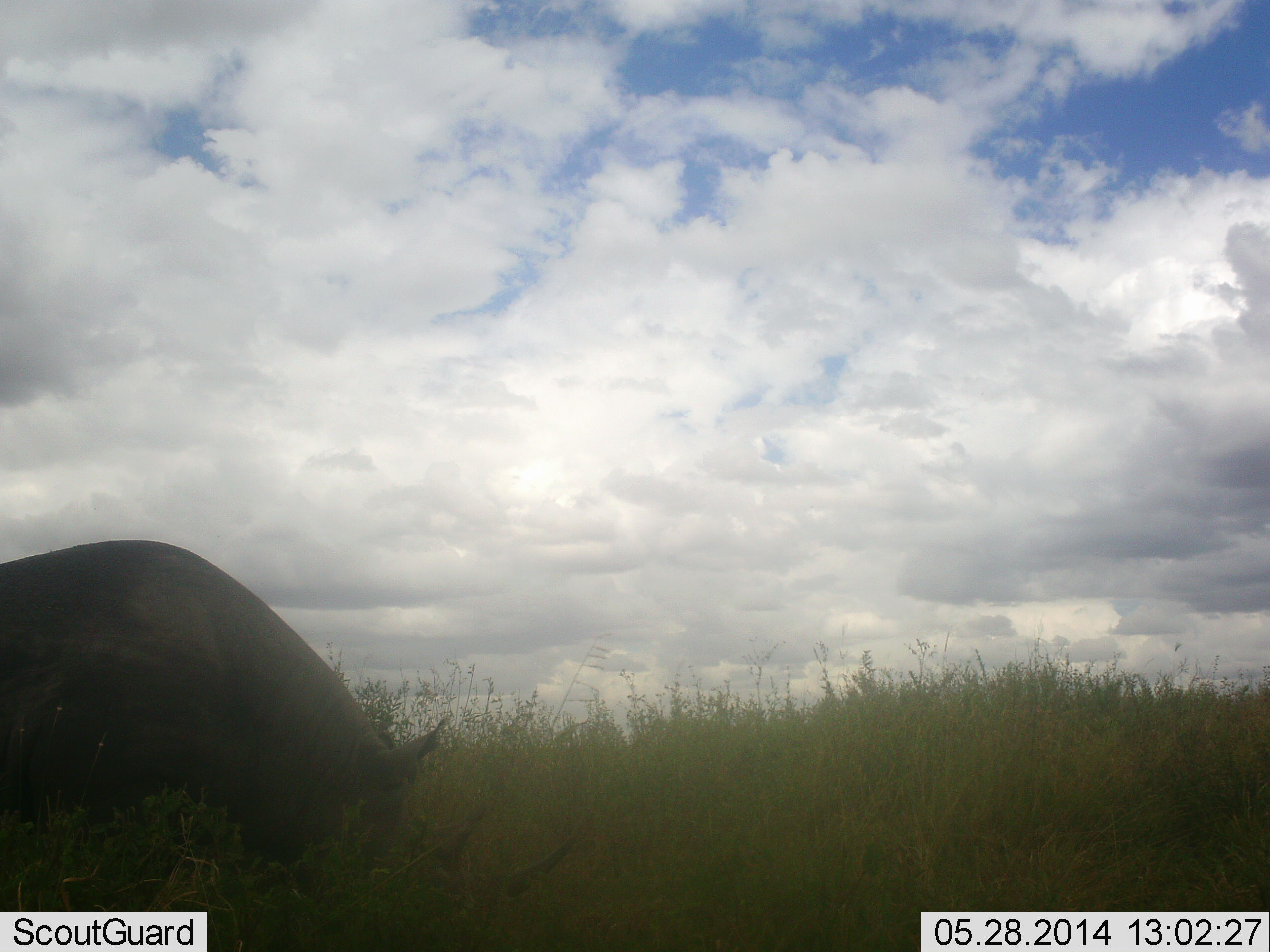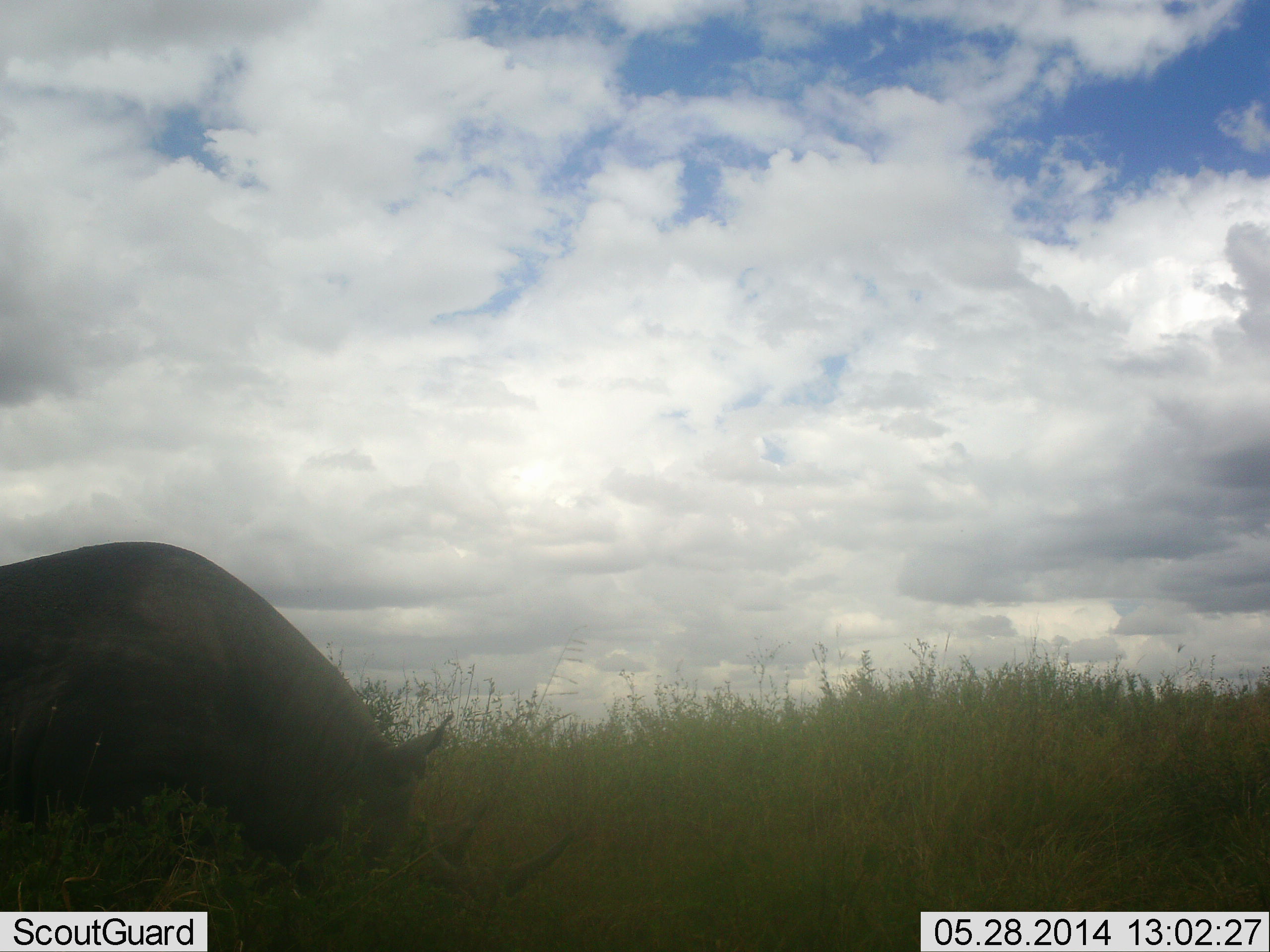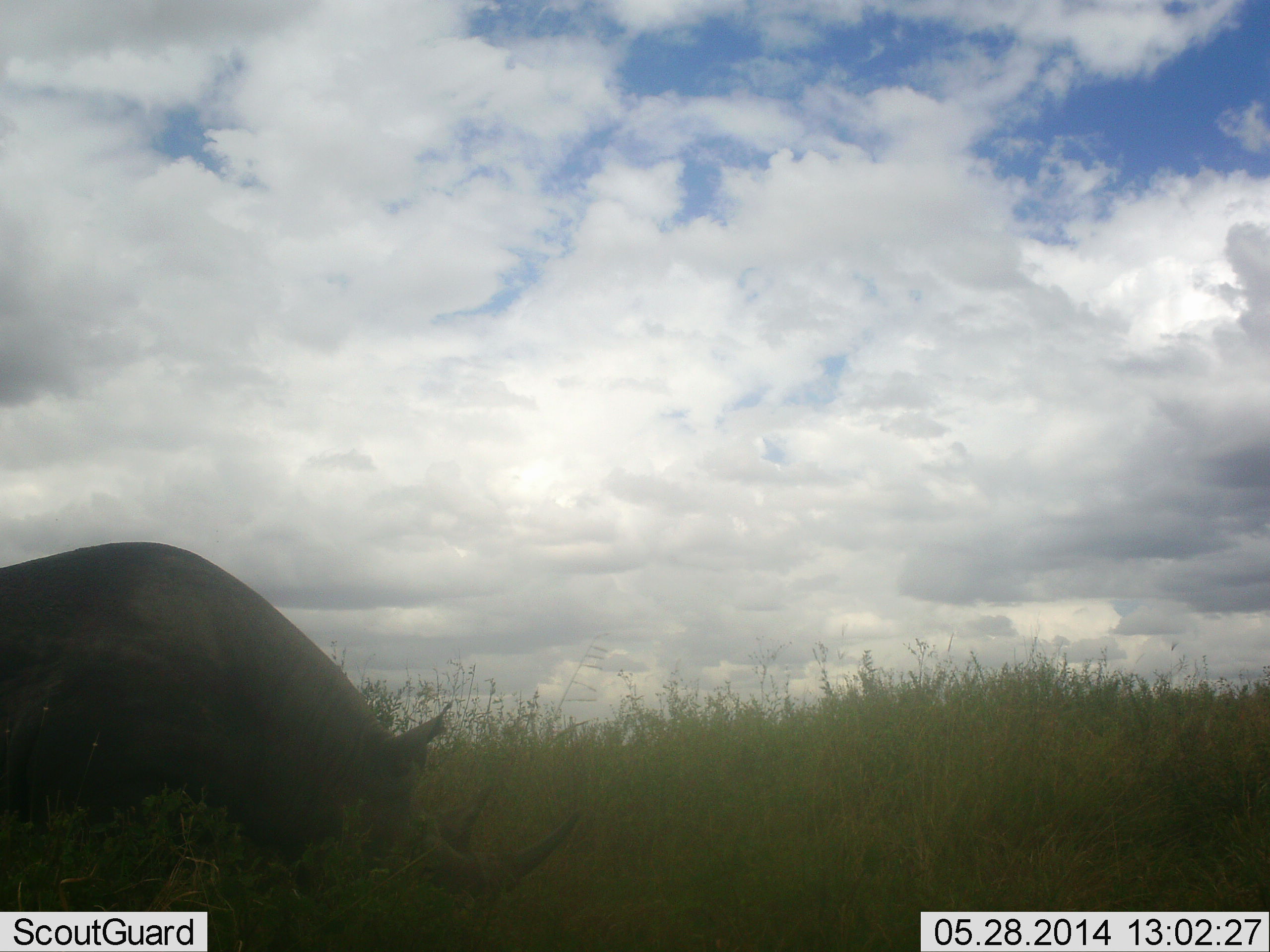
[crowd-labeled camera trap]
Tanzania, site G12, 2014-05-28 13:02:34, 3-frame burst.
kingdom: Animalia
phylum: Chordata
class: Mammalia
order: Perissodactyla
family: Rhinocerotidae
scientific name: Rhinocerotidae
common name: rhinoceros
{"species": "rhinoceros (Rhinocerotidae)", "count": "1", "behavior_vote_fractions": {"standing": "40%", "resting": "0%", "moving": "10%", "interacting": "0%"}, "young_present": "0%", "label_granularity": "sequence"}